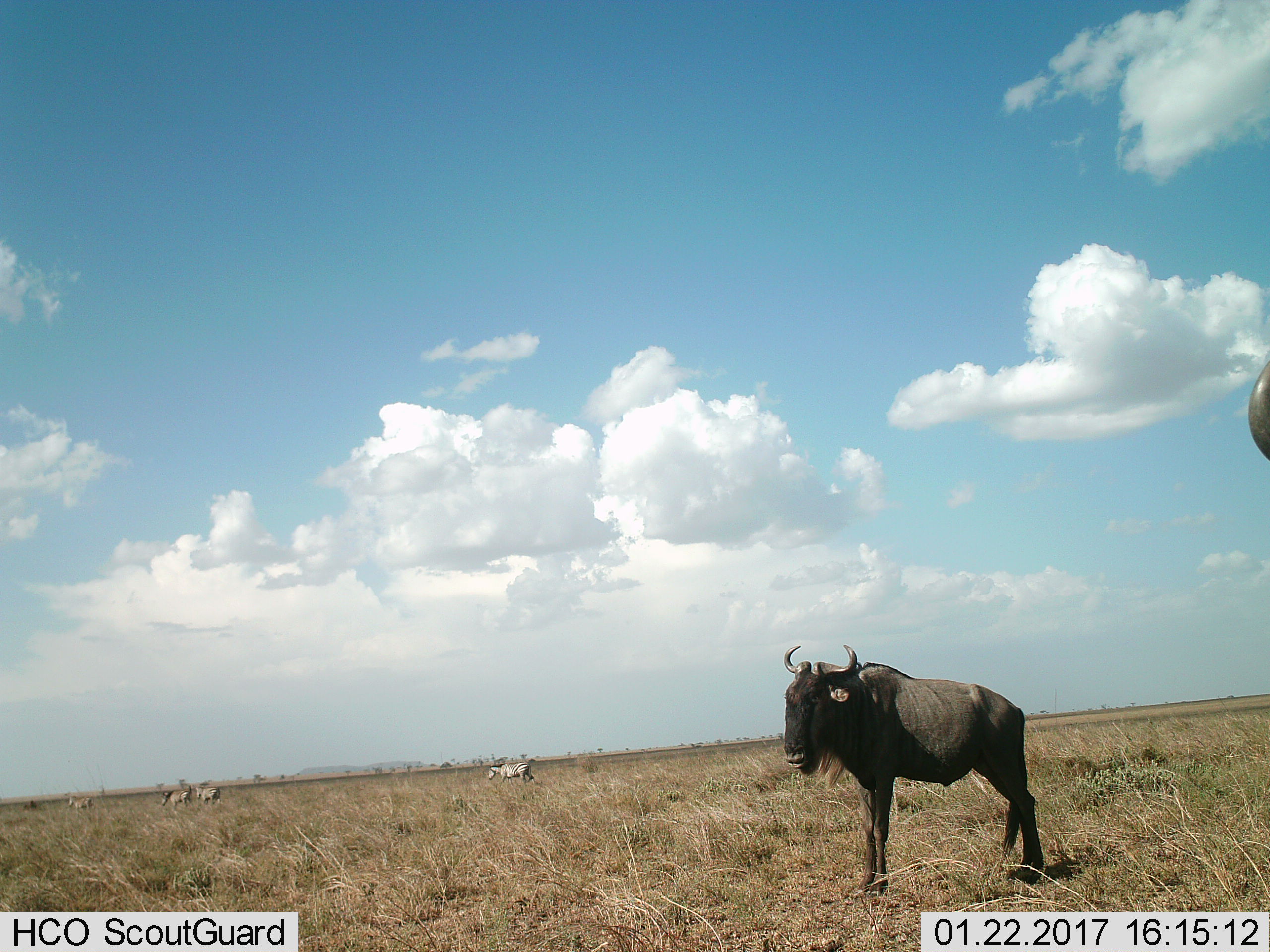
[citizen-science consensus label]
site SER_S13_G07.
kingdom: Animalia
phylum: Chordata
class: Mammalia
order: Artiodactyla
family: Bovidae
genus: Connochaetes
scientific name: Connochaetes taurinus taurinus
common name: blue wildebeest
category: wildebeestblue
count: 1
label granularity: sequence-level